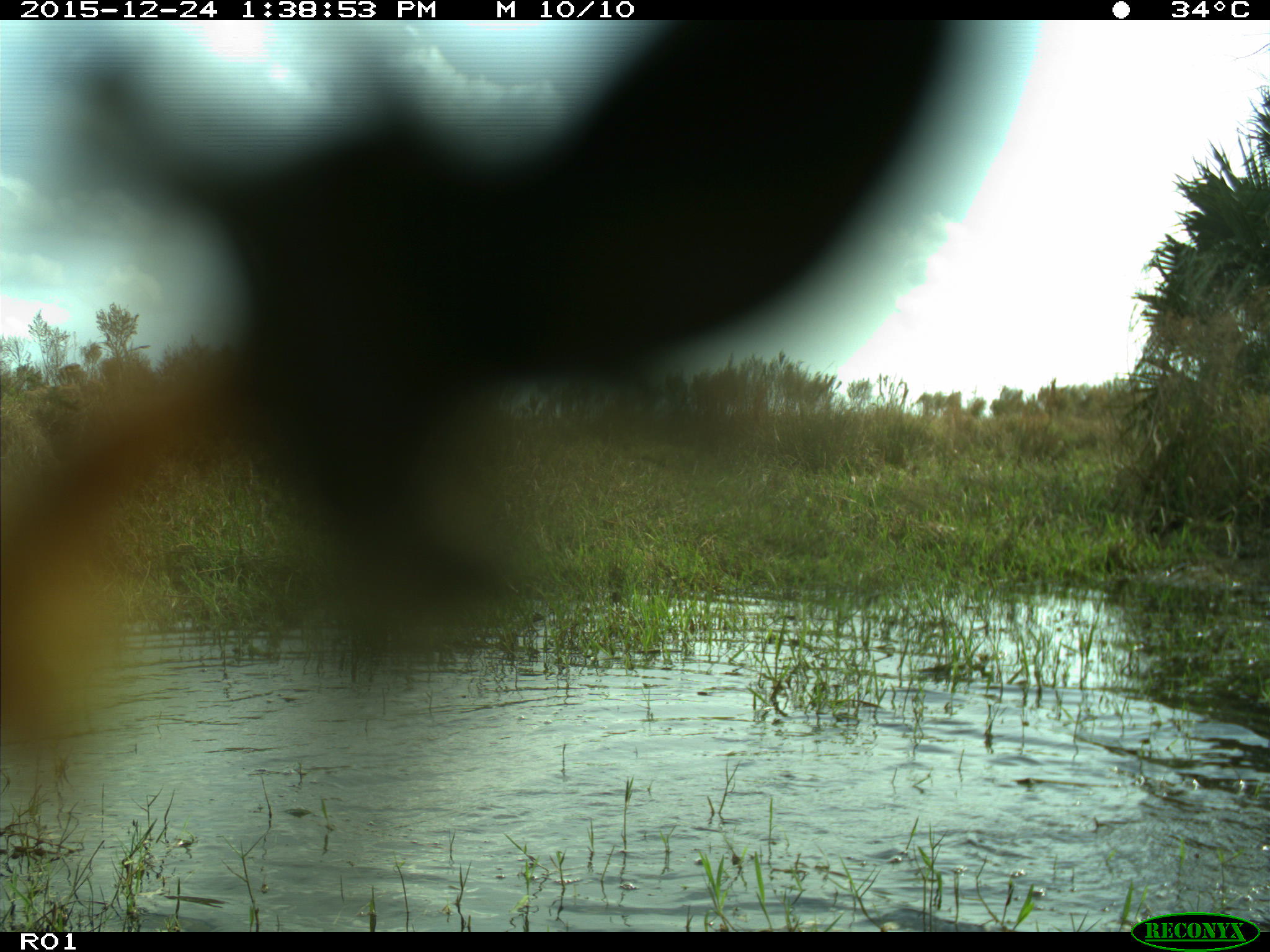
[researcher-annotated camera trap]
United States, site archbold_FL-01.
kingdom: Animalia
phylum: Chordata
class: Mammalia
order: Artiodactyla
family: Bovidae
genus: Bos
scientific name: Bos taurus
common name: domestic cow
Bos taurus (domestic cow).